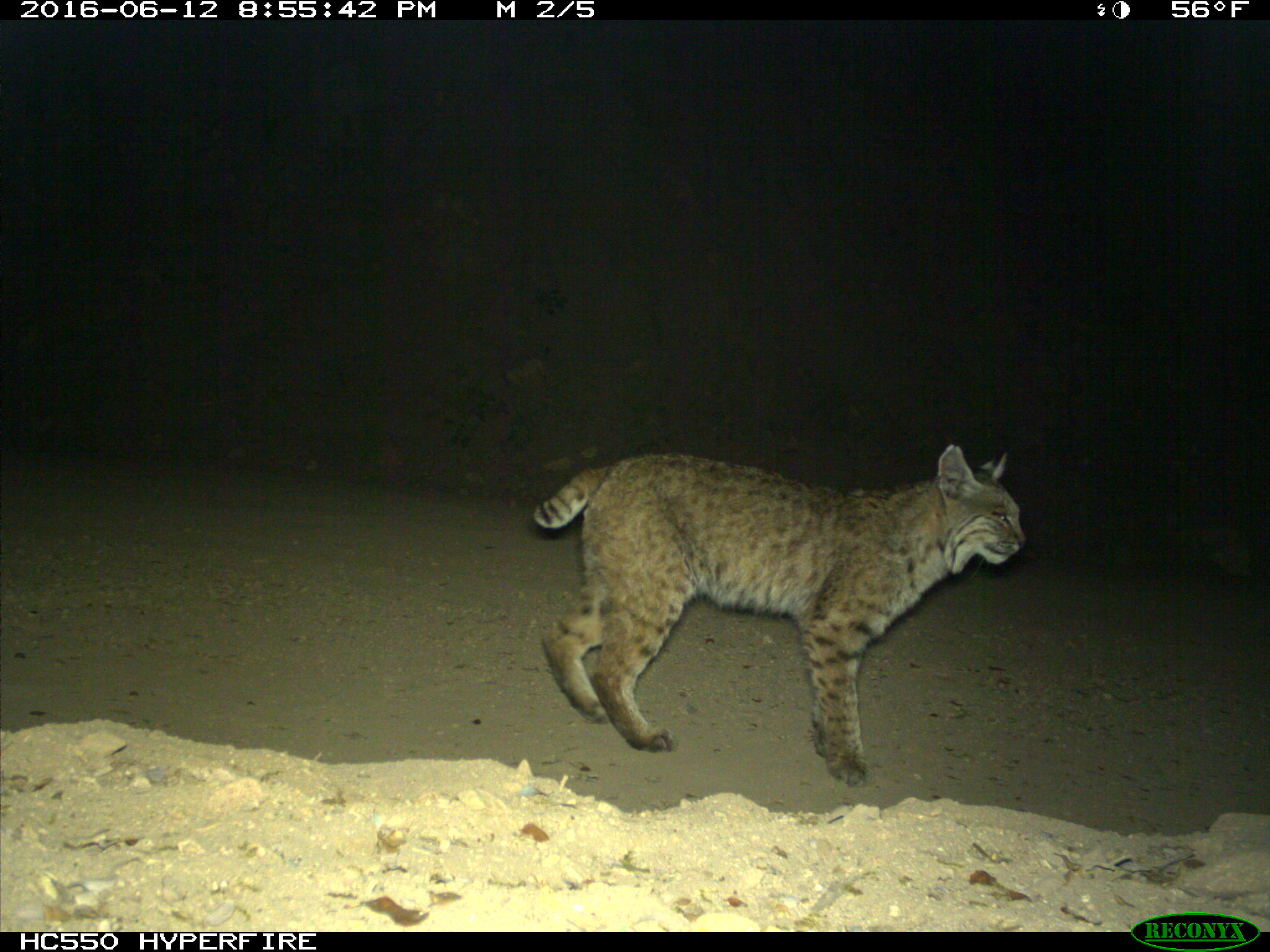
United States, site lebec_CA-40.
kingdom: Animalia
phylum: Chordata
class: Mammalia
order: Carnivora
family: Felidae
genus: Lynx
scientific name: Lynx rufus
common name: bobcat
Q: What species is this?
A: Lynx rufus (bobcat).